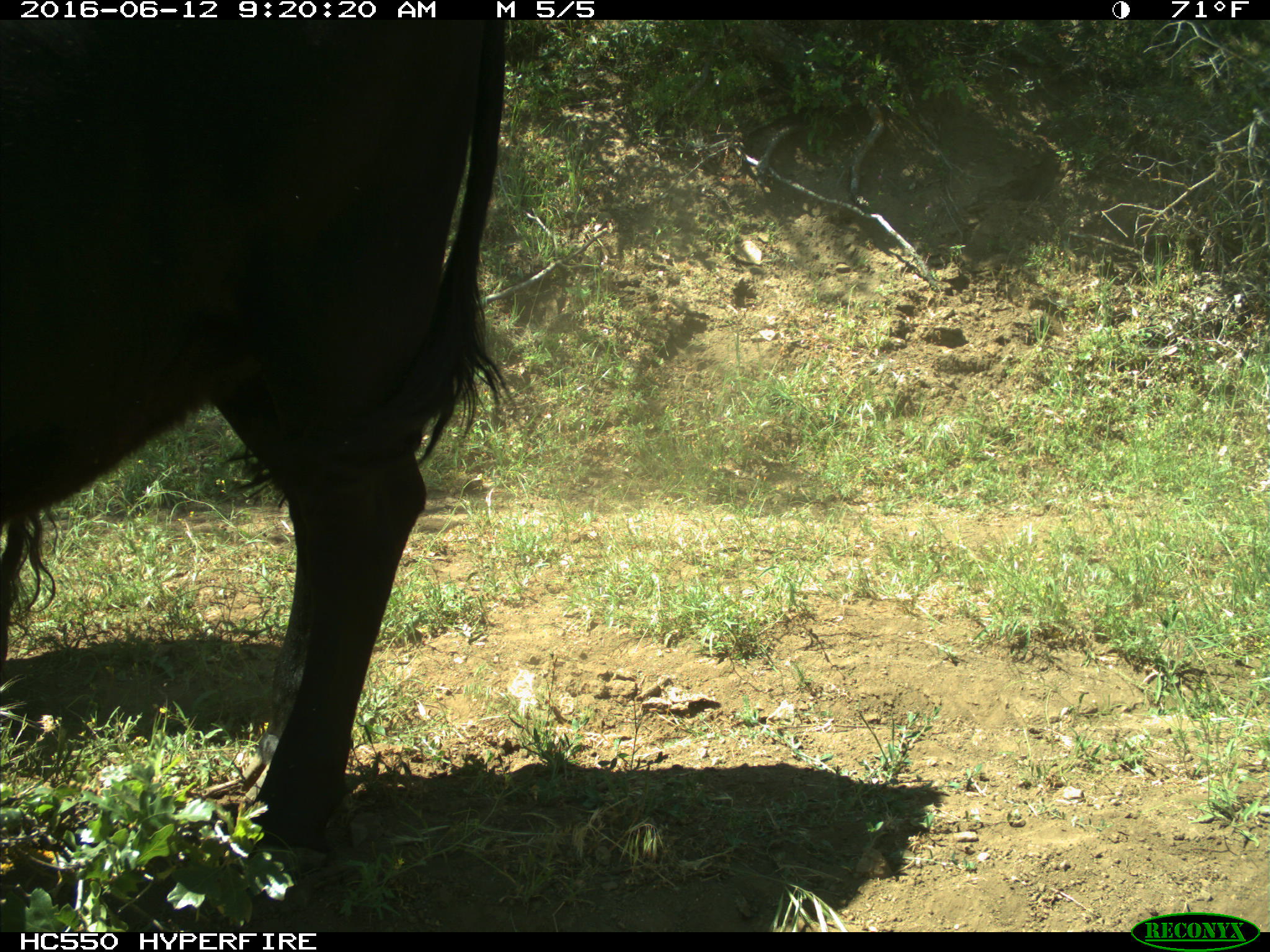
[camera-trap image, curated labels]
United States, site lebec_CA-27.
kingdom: Animalia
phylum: Chordata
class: Mammalia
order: Artiodactyla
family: Bovidae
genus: Bos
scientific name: Bos taurus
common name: domestic cow